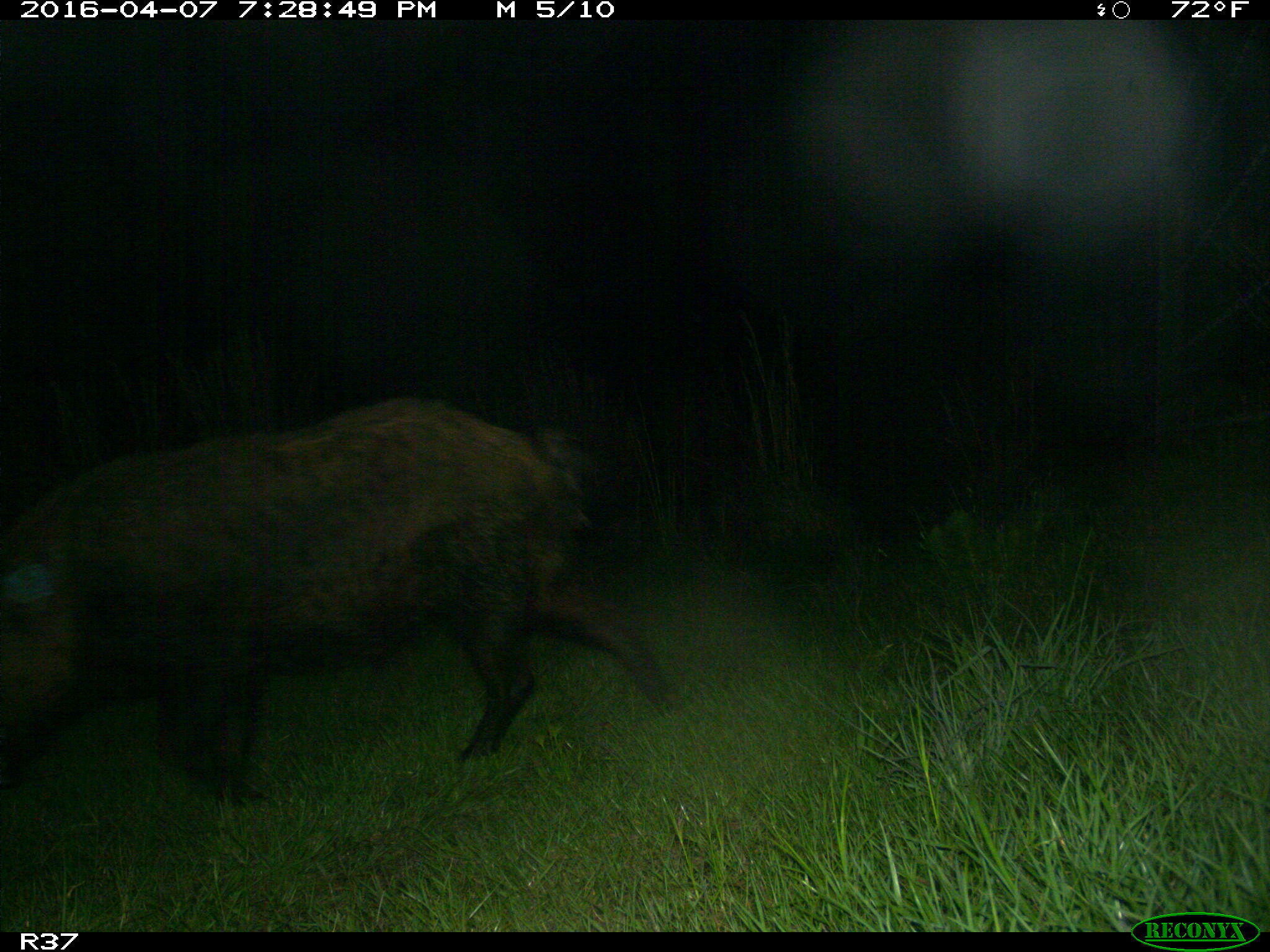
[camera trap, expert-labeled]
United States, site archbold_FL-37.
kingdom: Animalia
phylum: Chordata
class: Mammalia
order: Artiodactyla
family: Suidae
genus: Sus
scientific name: Sus scrofa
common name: wild boar